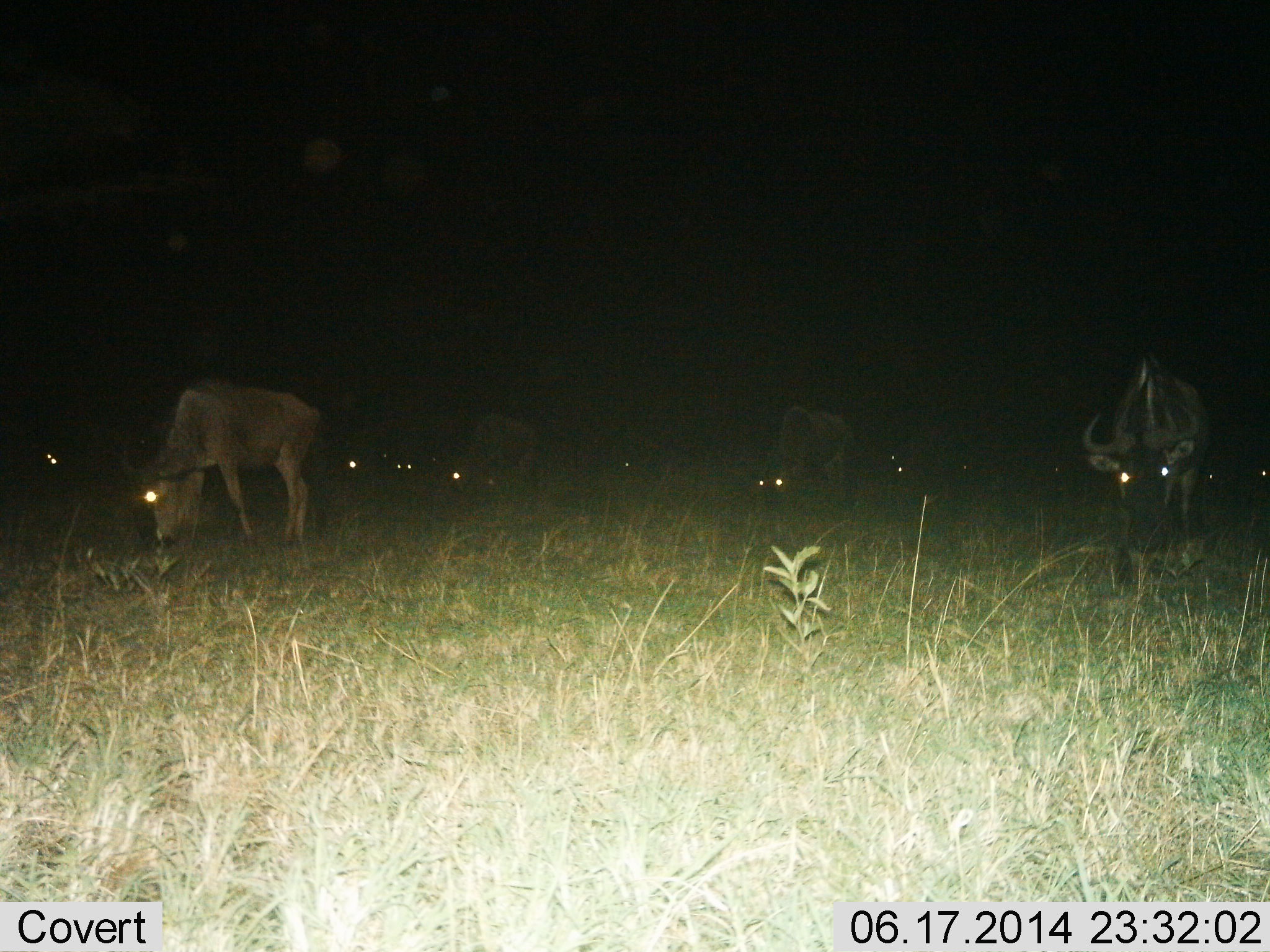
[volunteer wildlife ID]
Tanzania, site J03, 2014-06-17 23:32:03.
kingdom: Animalia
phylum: Chordata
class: Mammalia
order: Artiodactyla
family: Bovidae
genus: Connochaetes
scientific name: Connochaetes taurinus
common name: blue wildebeest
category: wildebeest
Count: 11-50.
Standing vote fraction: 10%.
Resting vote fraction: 10%.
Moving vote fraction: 20%.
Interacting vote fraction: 10%.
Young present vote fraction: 0%.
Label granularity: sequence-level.